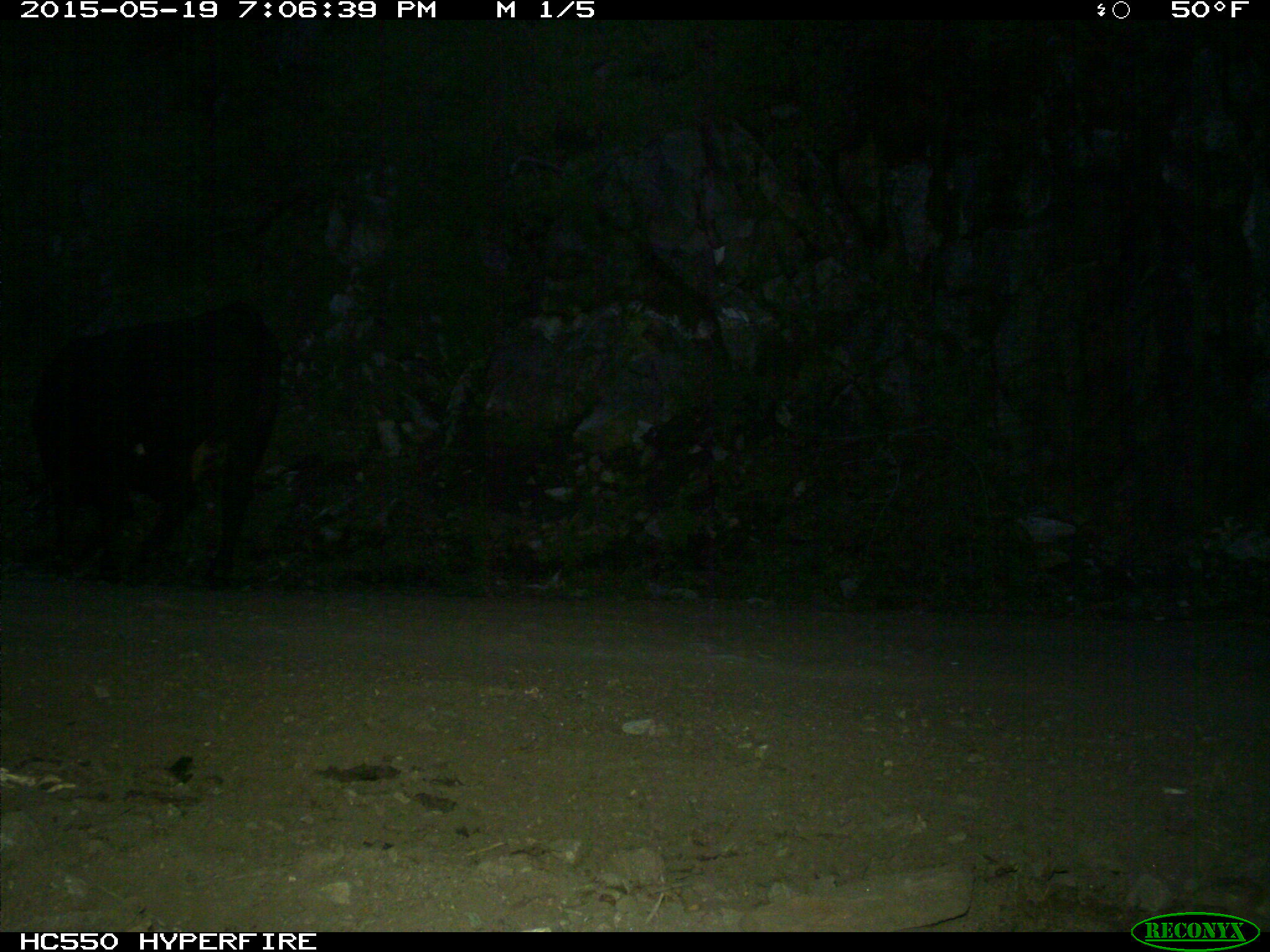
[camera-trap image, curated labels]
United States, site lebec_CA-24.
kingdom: Animalia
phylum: Chordata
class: Mammalia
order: Artiodactyla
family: Bovidae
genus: Bos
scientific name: Bos taurus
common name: domestic cow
Bos taurus (domestic cow).